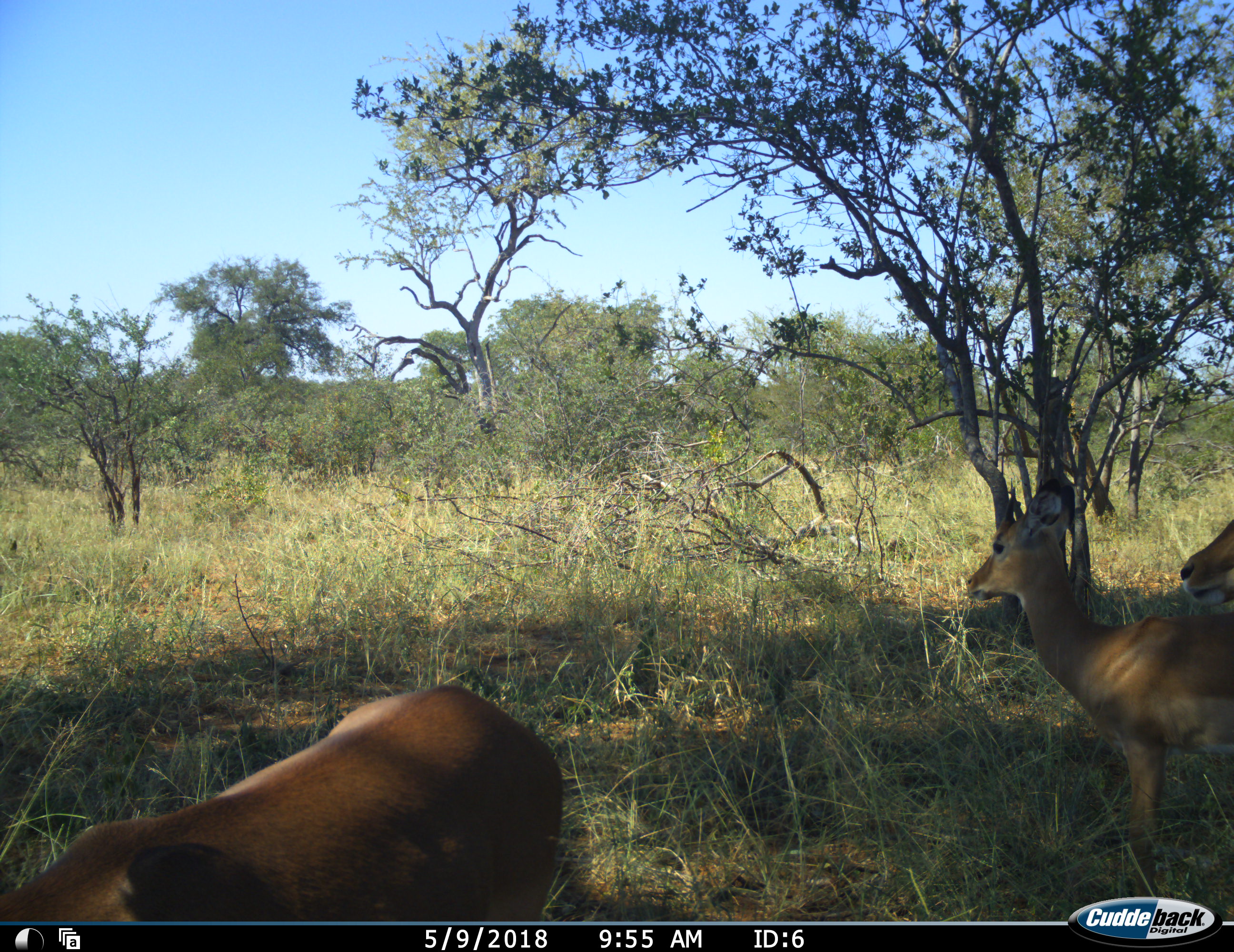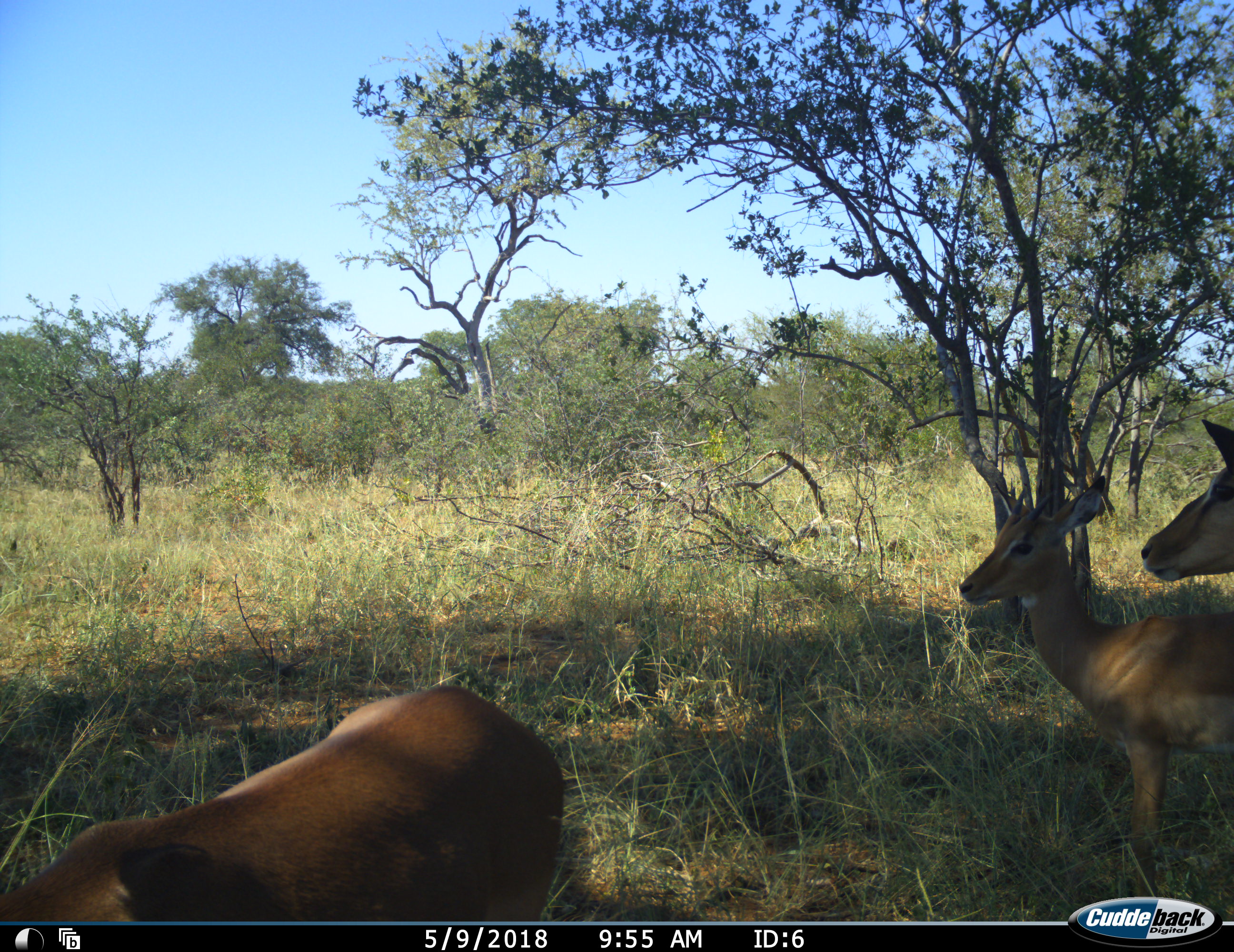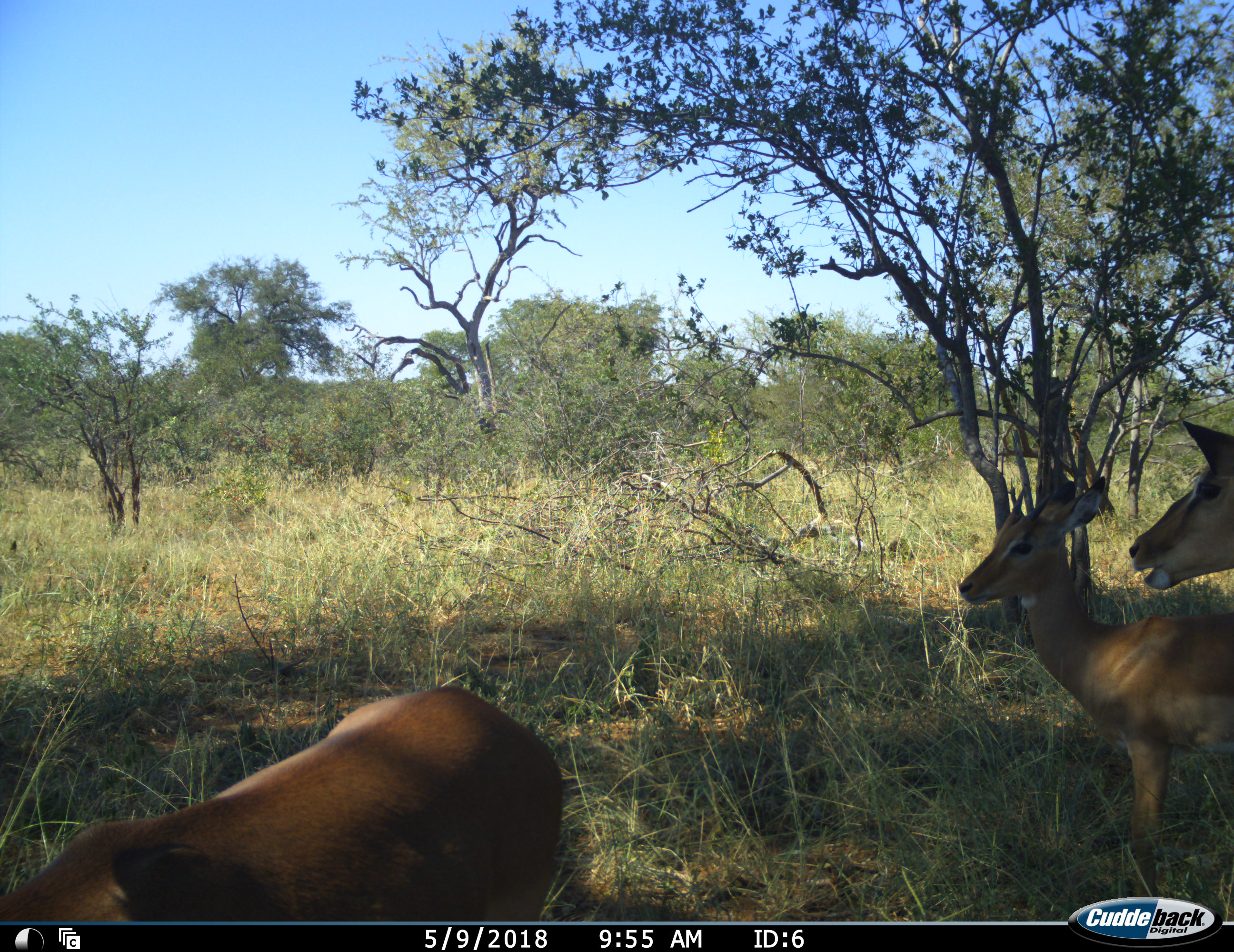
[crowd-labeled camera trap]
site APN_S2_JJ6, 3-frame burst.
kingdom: Animalia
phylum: Chordata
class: Mammalia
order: Artiodactyla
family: Bovidae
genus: Aepyceros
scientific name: Aepyceros melampus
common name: impala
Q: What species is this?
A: Impala (Aepyceros melampus).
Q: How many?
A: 3.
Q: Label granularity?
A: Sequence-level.